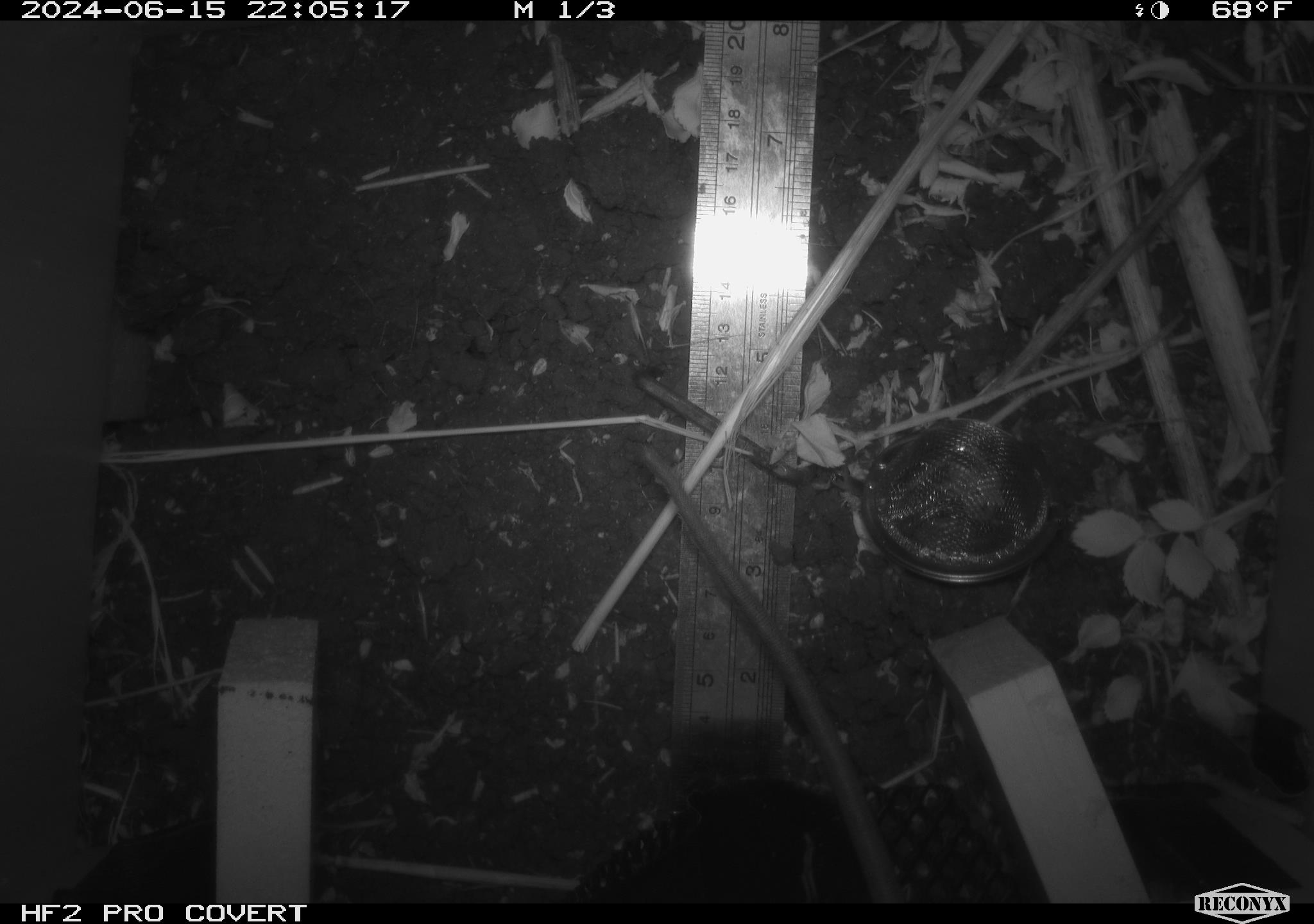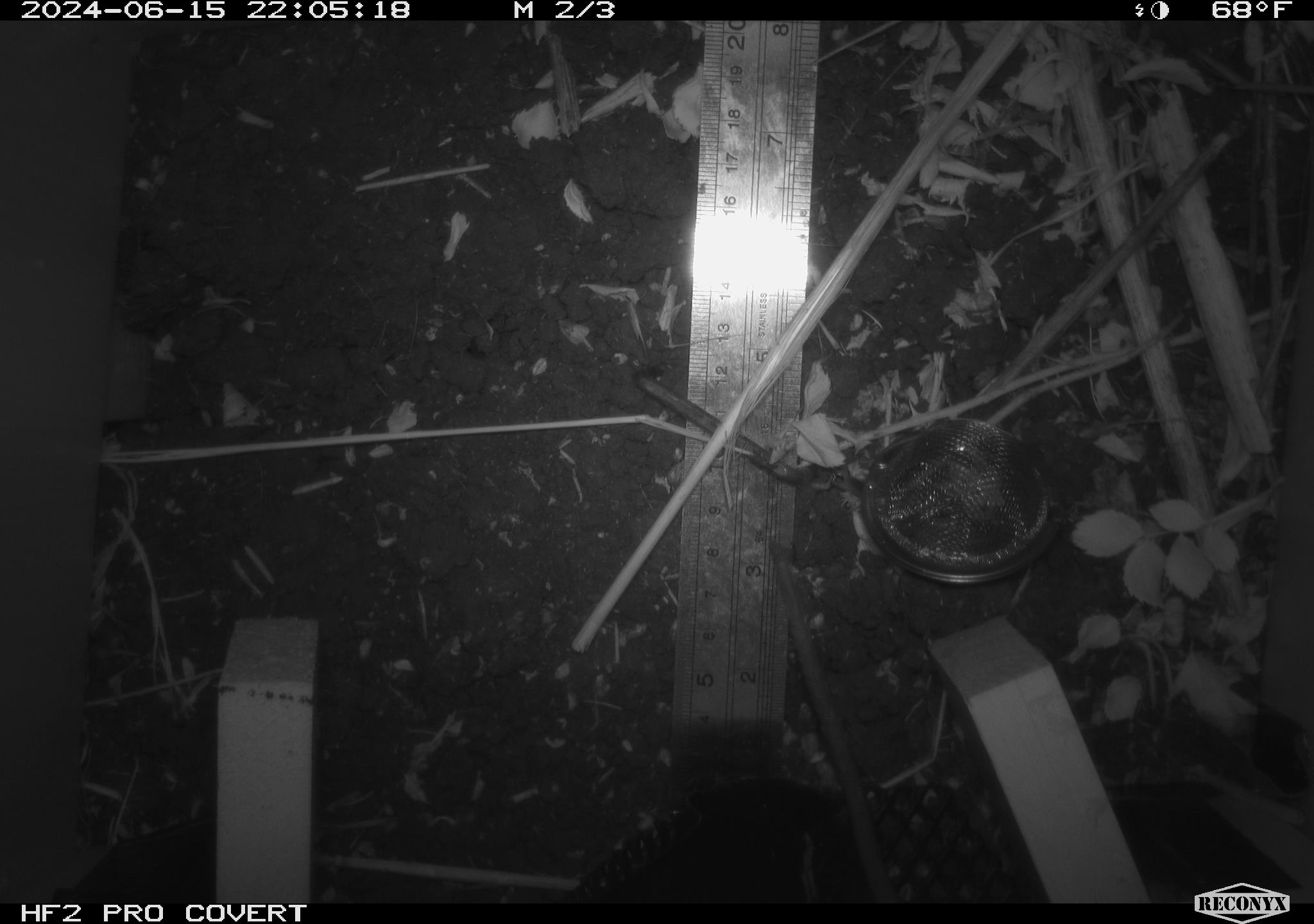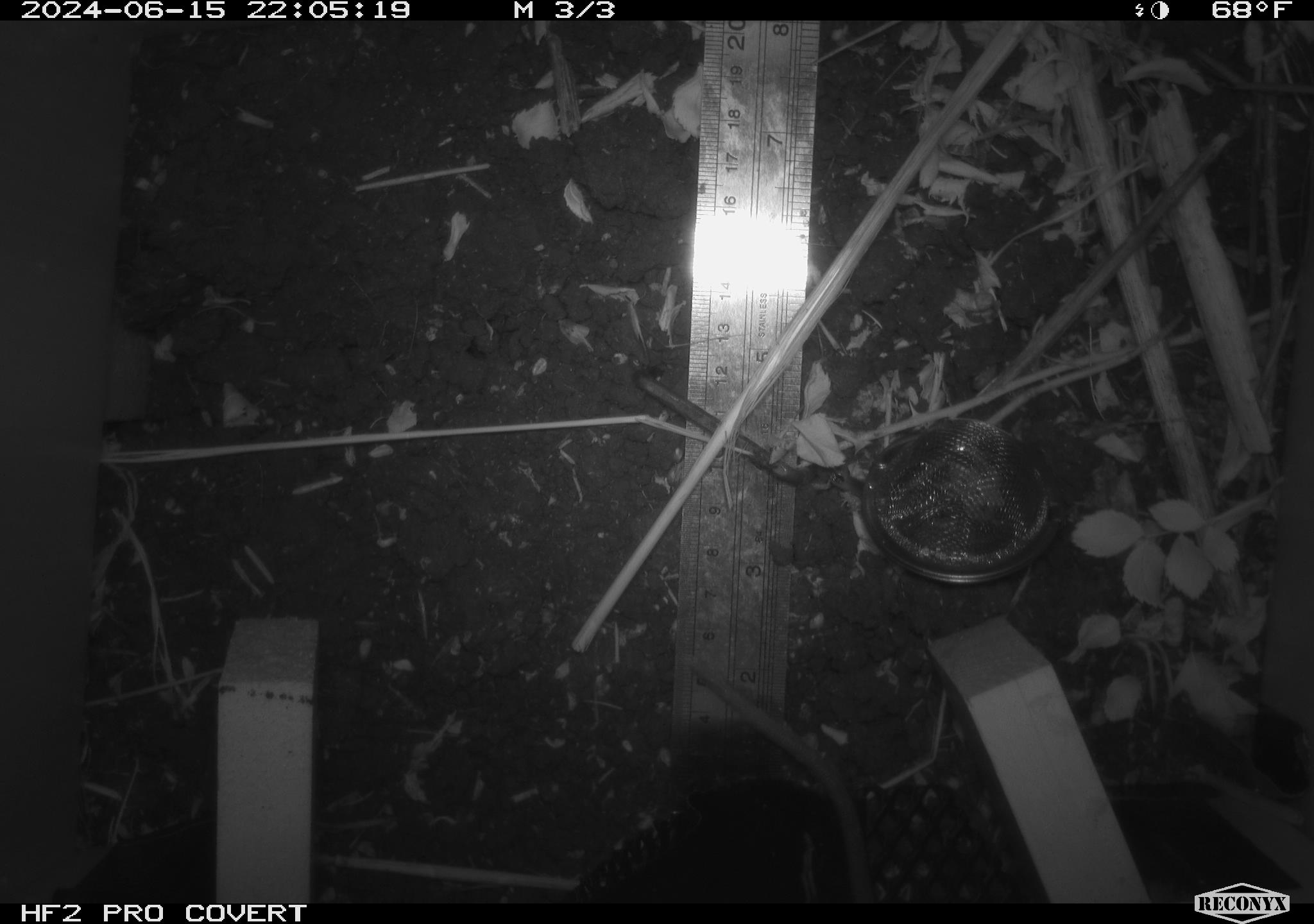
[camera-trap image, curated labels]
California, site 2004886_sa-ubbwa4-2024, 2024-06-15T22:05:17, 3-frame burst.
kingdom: Animalia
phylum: Chordata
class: Mammalia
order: Rodentia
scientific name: Rodentia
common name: woodrat or rat or mouse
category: woodrat or rat or mouse species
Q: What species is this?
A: Woodrat or rat or mouse species (woodrat or rat or mouse) (Rodentia).